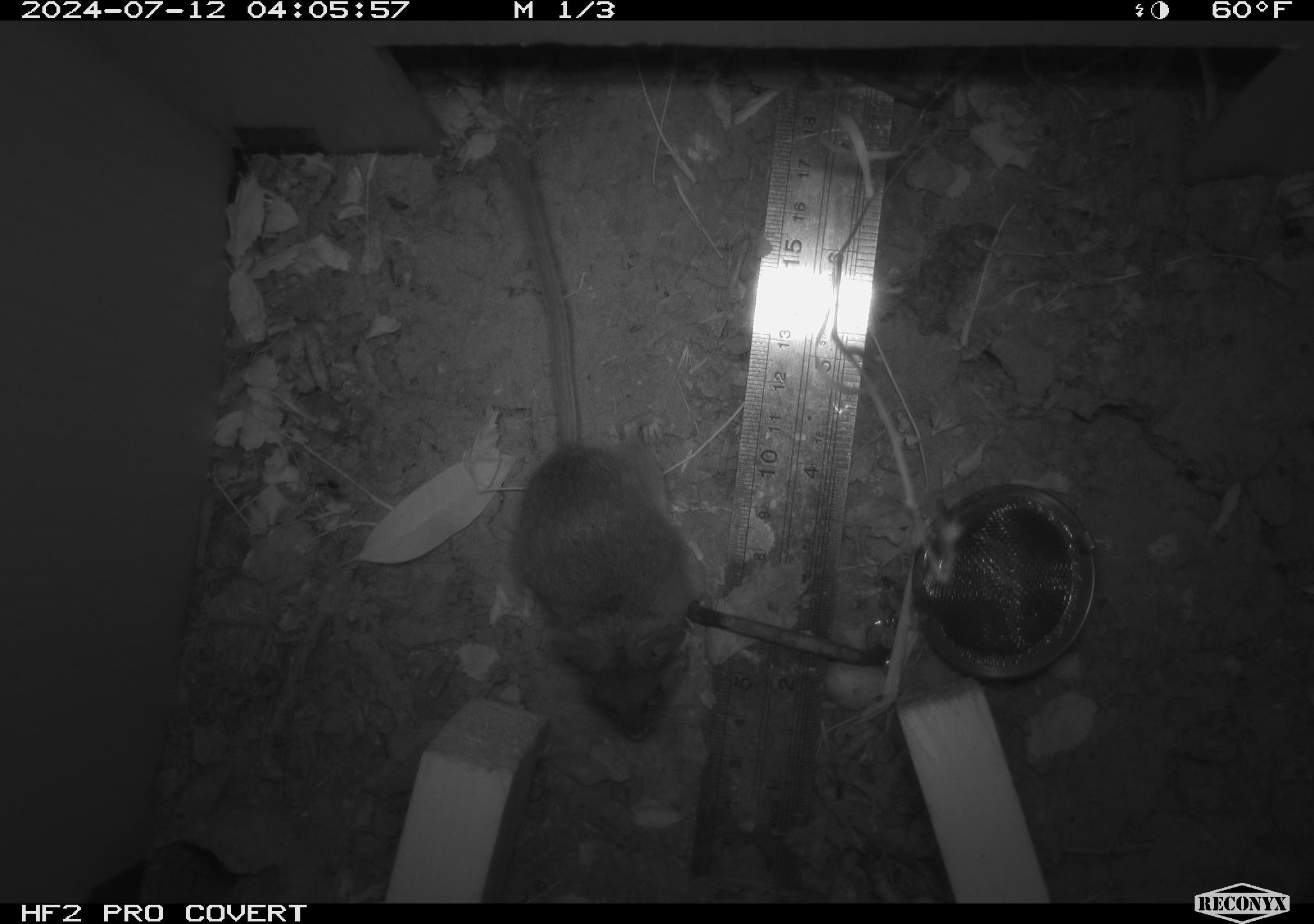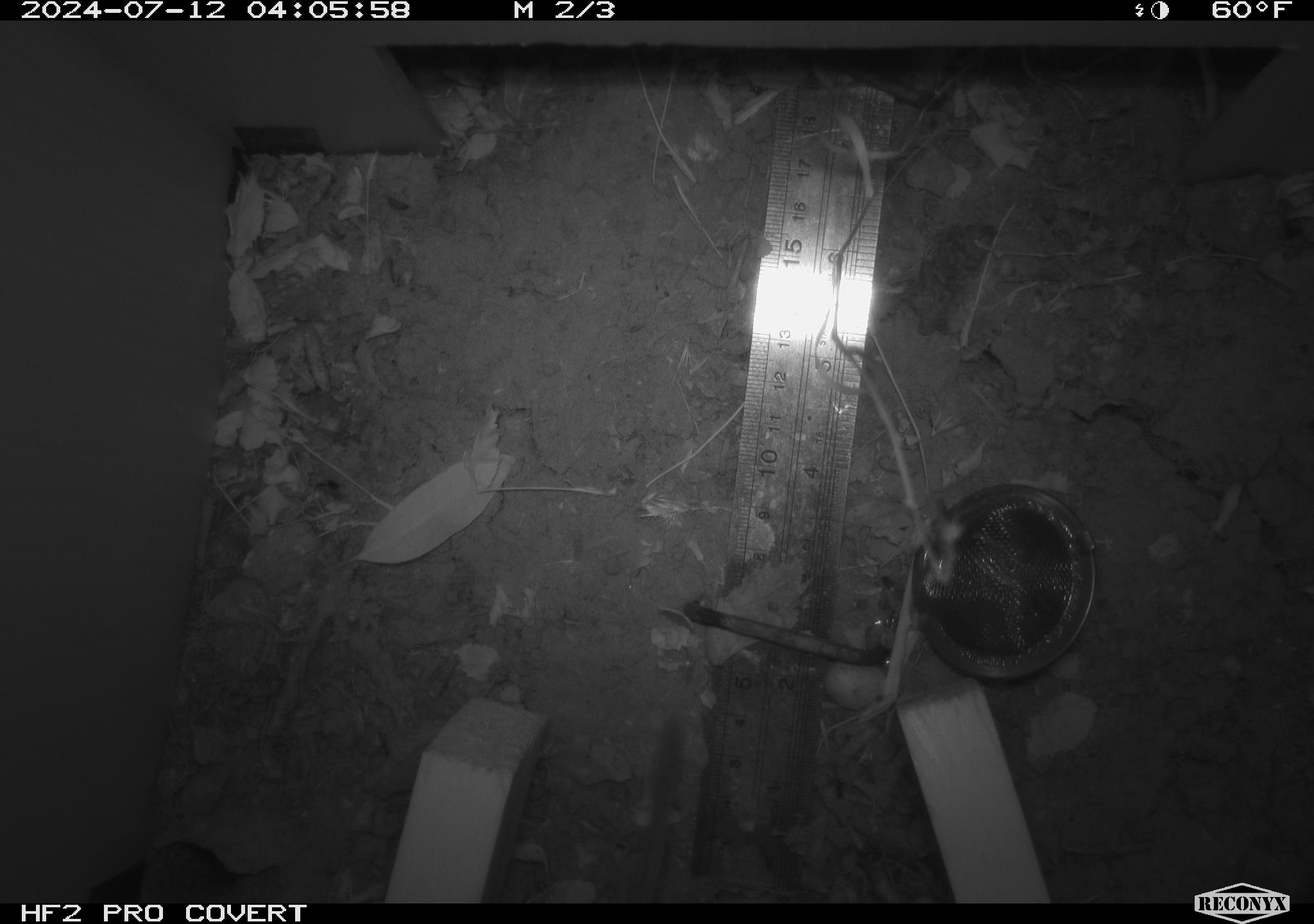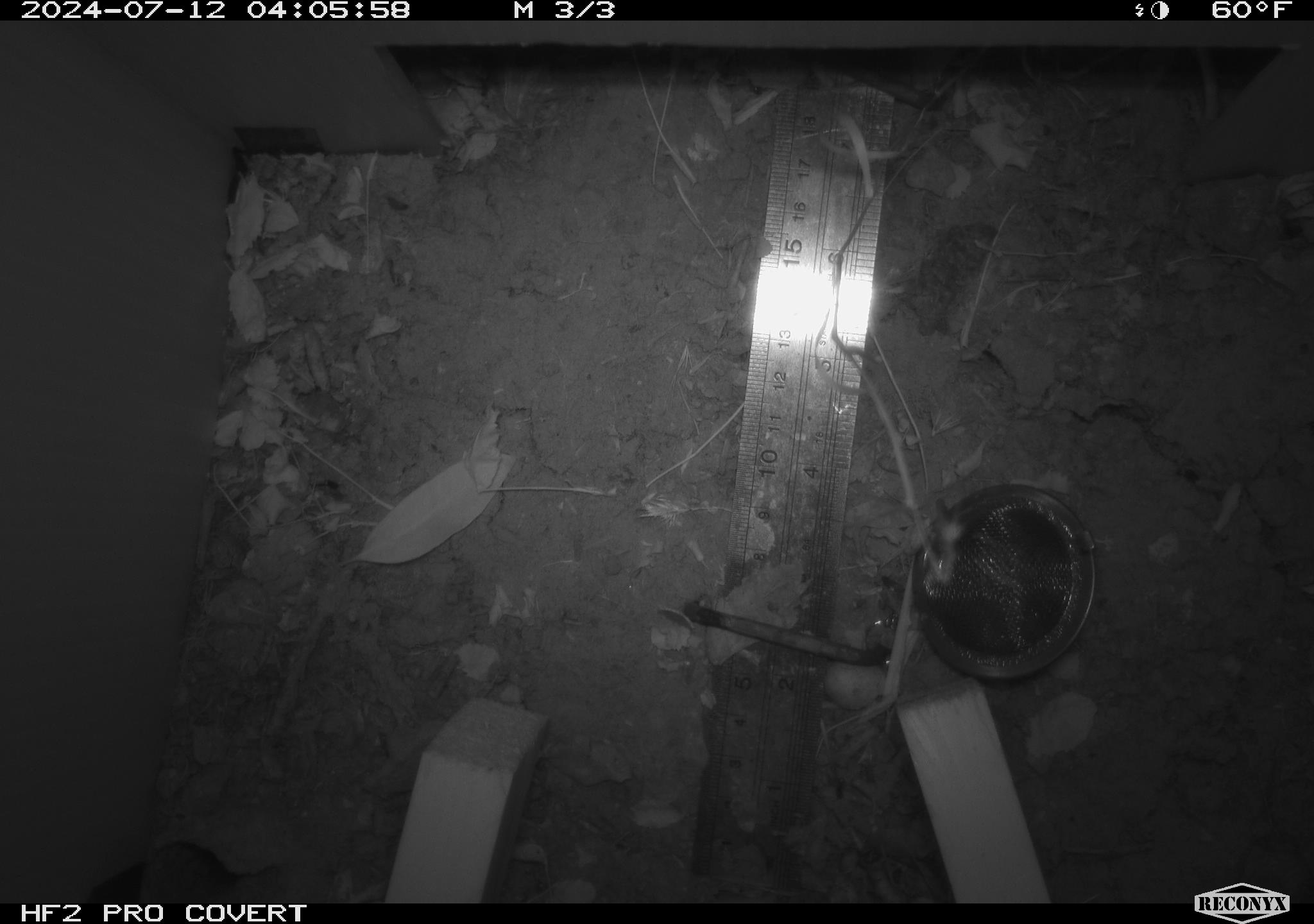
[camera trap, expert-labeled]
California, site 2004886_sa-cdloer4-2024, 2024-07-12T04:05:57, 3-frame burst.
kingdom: Animalia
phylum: Chordata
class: Mammalia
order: Rodentia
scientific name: Rodentia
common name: rodent